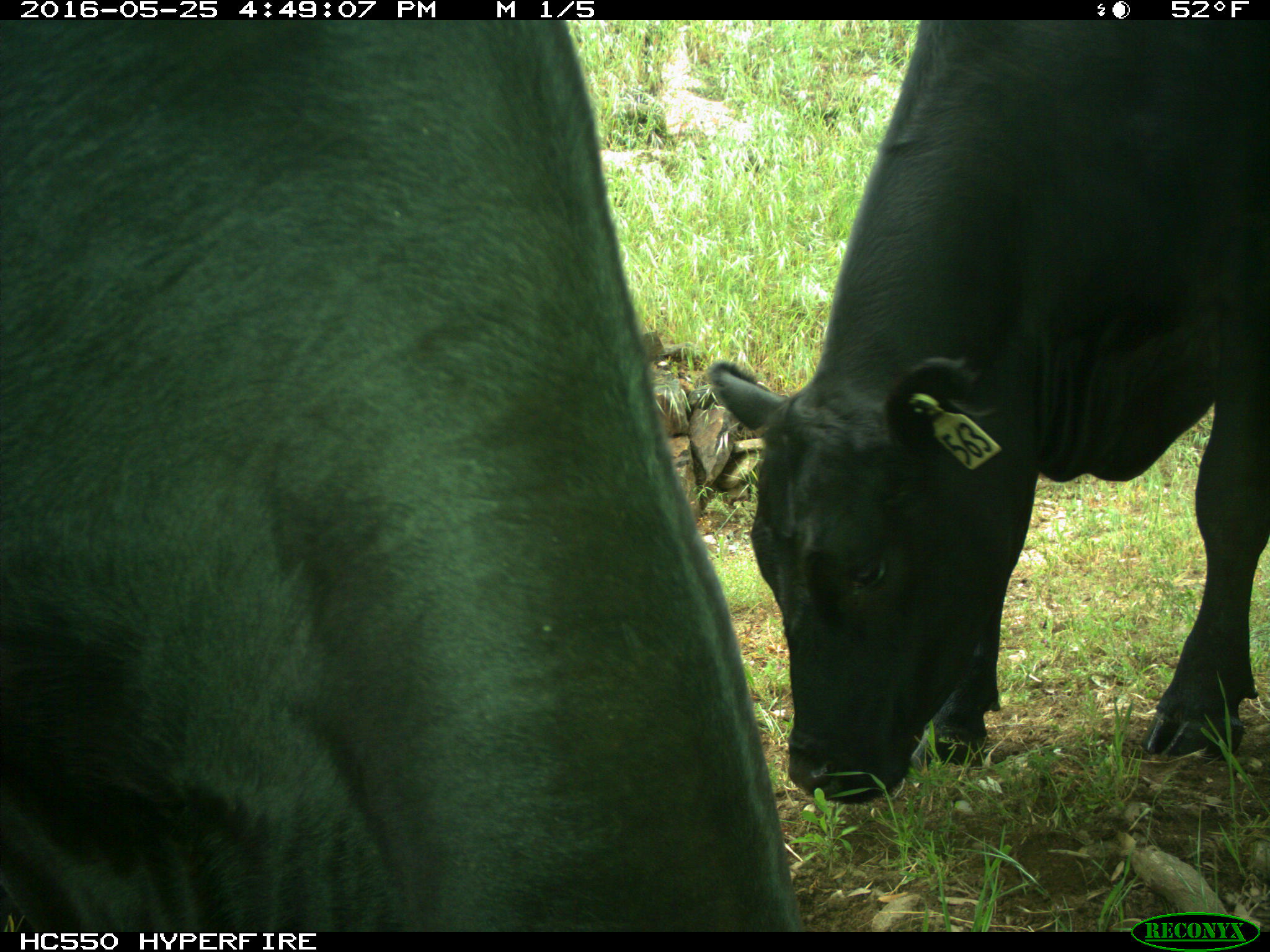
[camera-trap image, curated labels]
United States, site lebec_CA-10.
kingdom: Animalia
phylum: Chordata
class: Mammalia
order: Artiodactyla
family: Bovidae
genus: Bos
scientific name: Bos taurus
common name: domestic cow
Bos taurus (domestic cow).